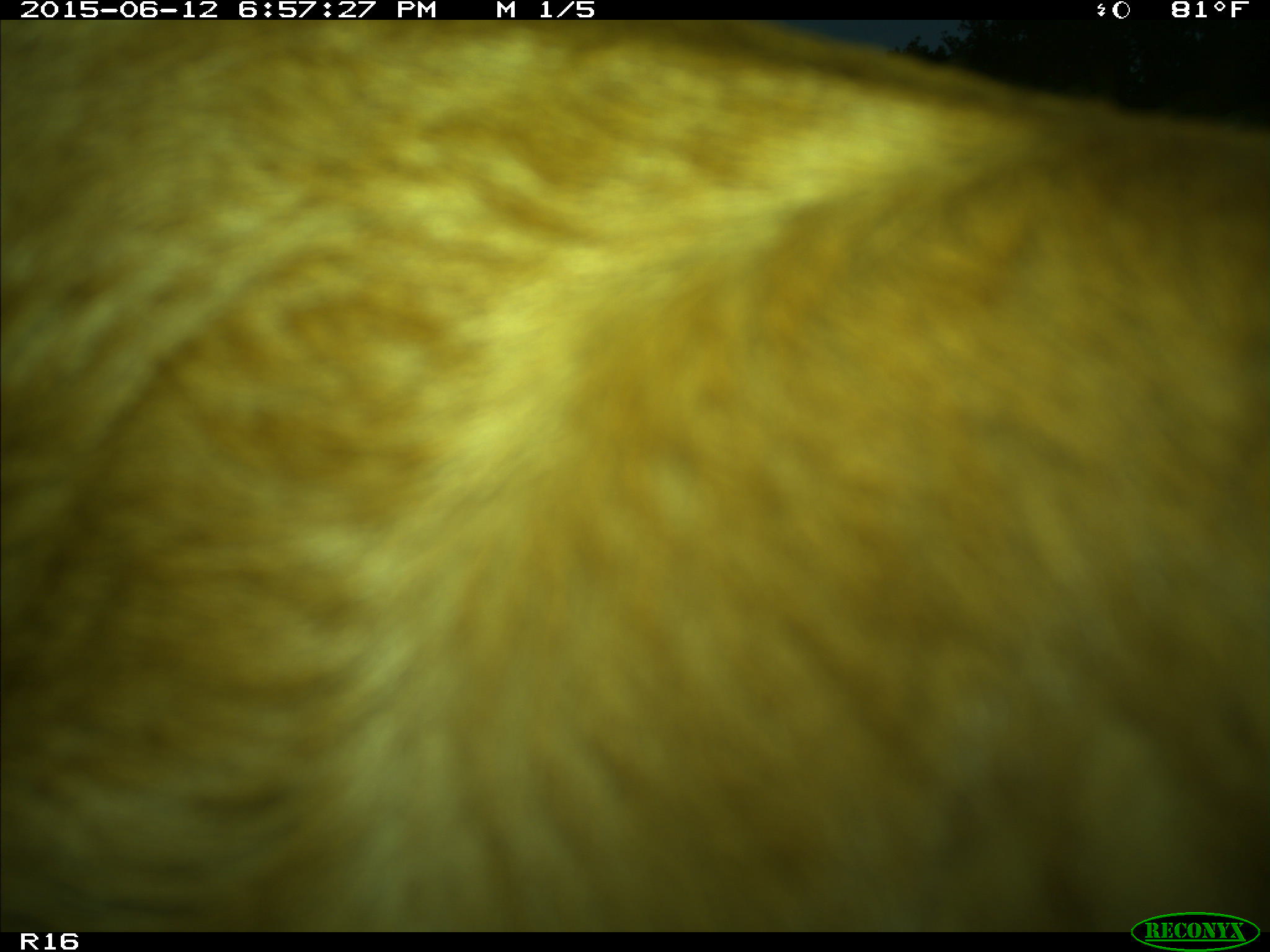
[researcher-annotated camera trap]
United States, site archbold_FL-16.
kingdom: Animalia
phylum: Chordata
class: Mammalia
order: Artiodactyla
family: Bovidae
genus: Bos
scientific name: Bos taurus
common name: domestic cow